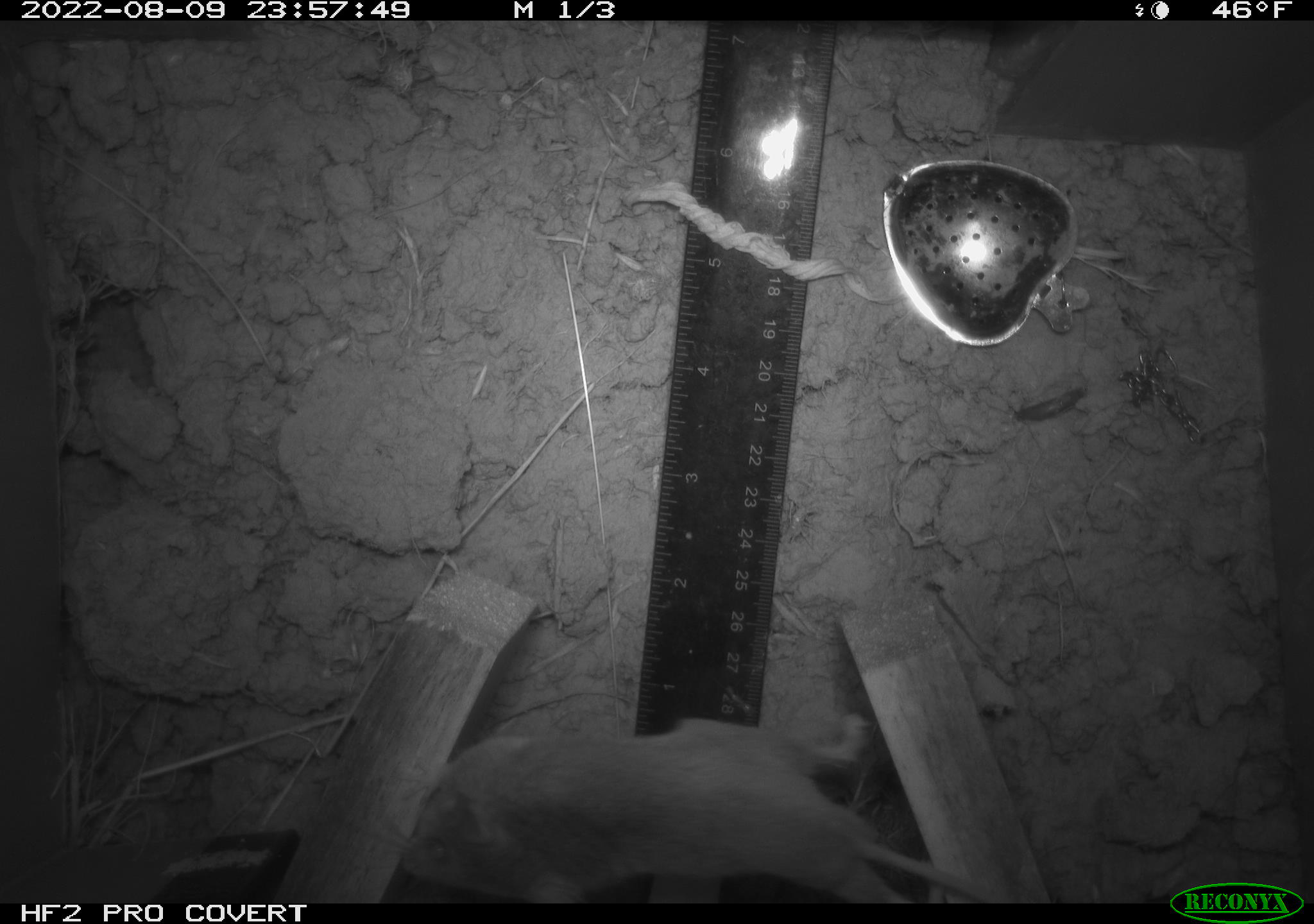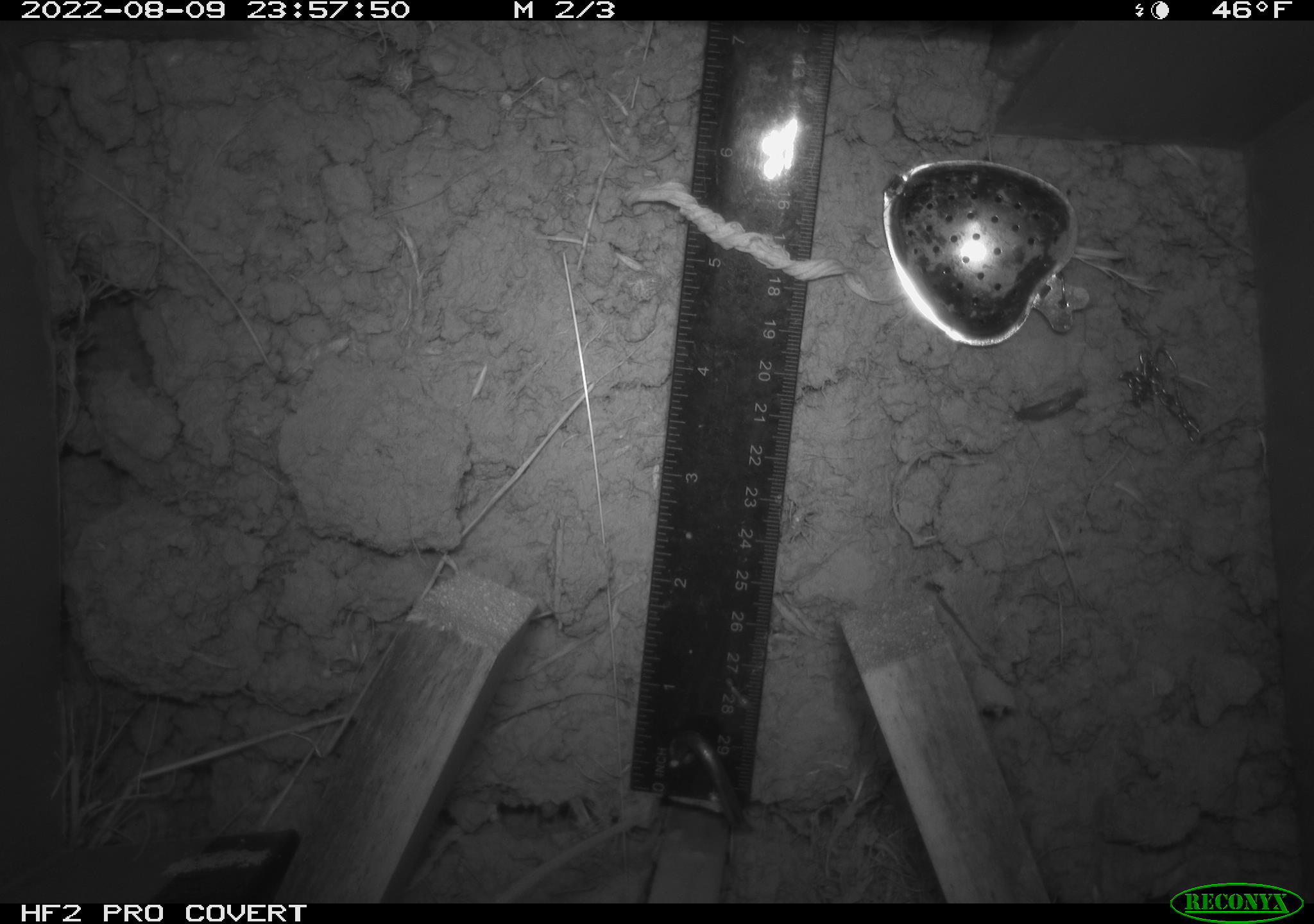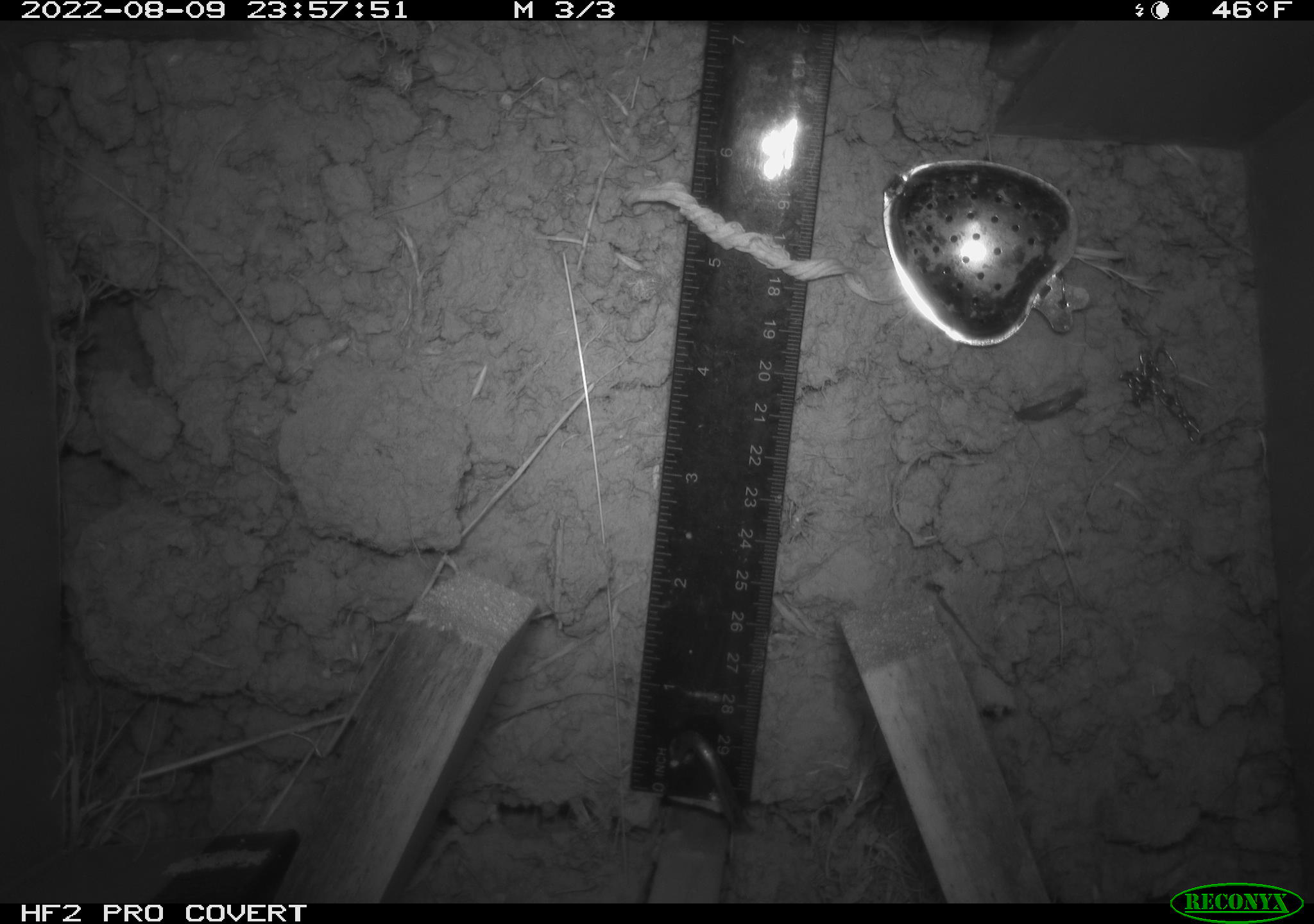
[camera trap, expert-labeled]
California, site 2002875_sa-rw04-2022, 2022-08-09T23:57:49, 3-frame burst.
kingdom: Animalia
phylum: Chordata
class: Mammalia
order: Rodentia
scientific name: Rodentia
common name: mouse species